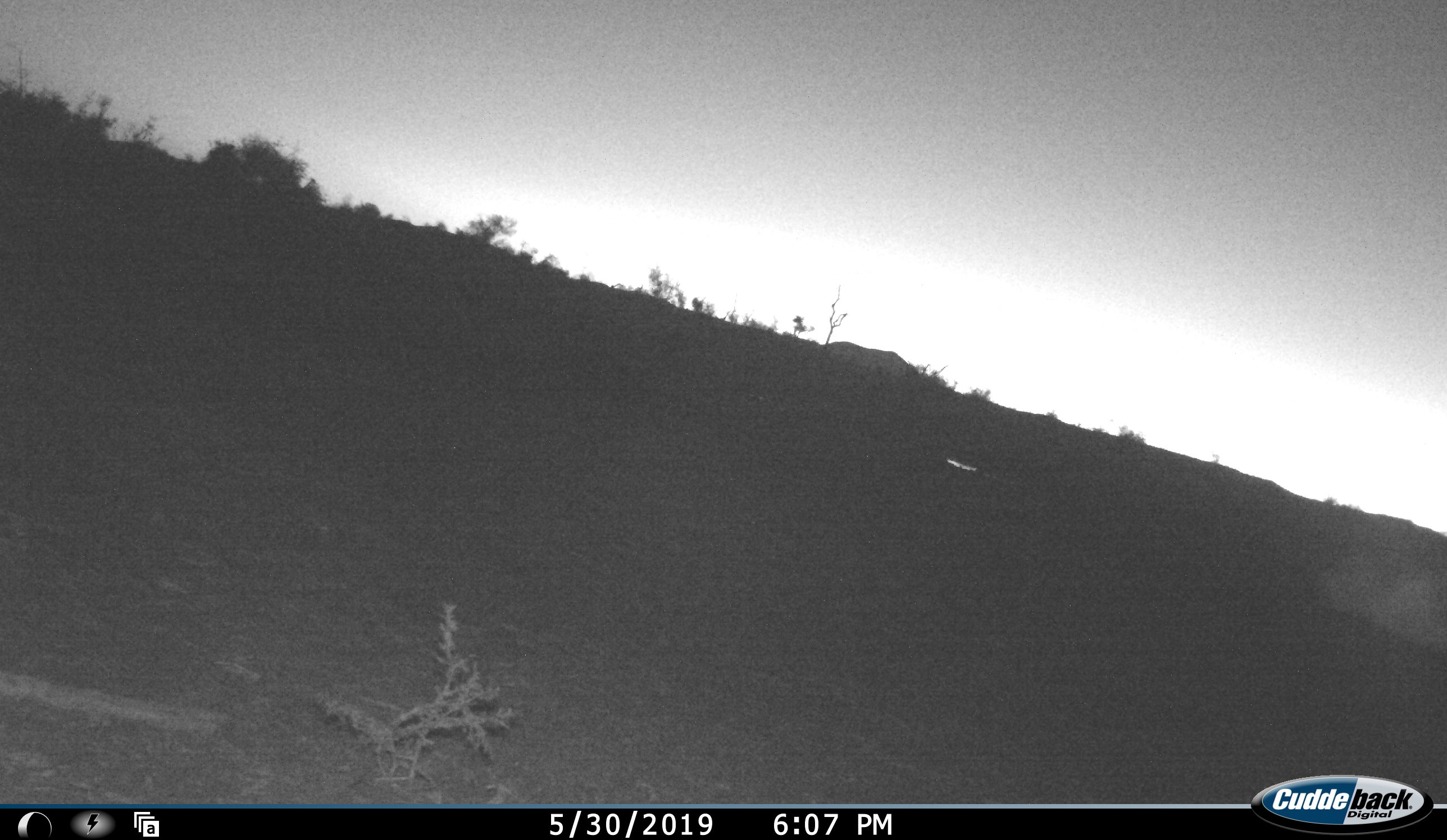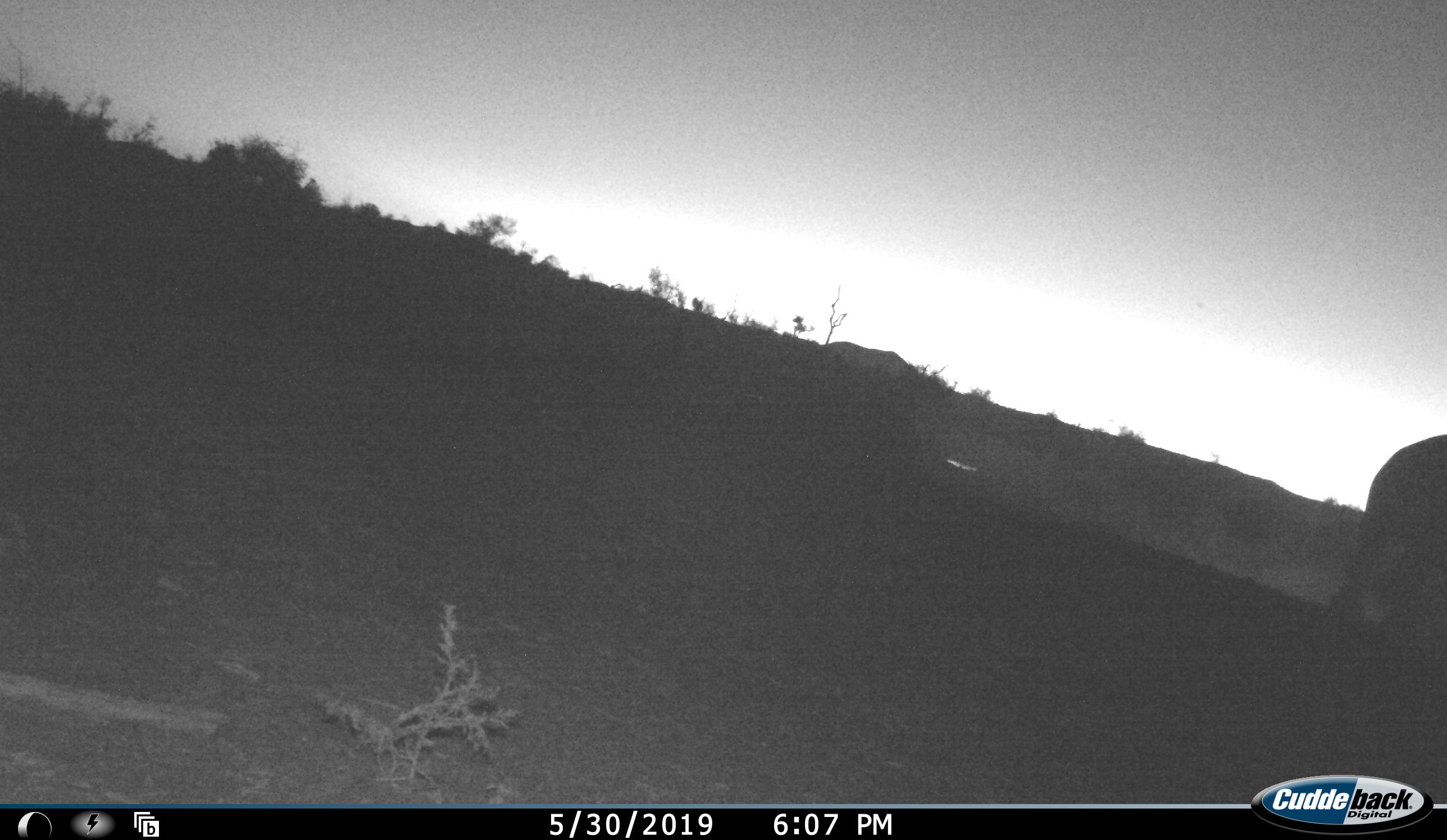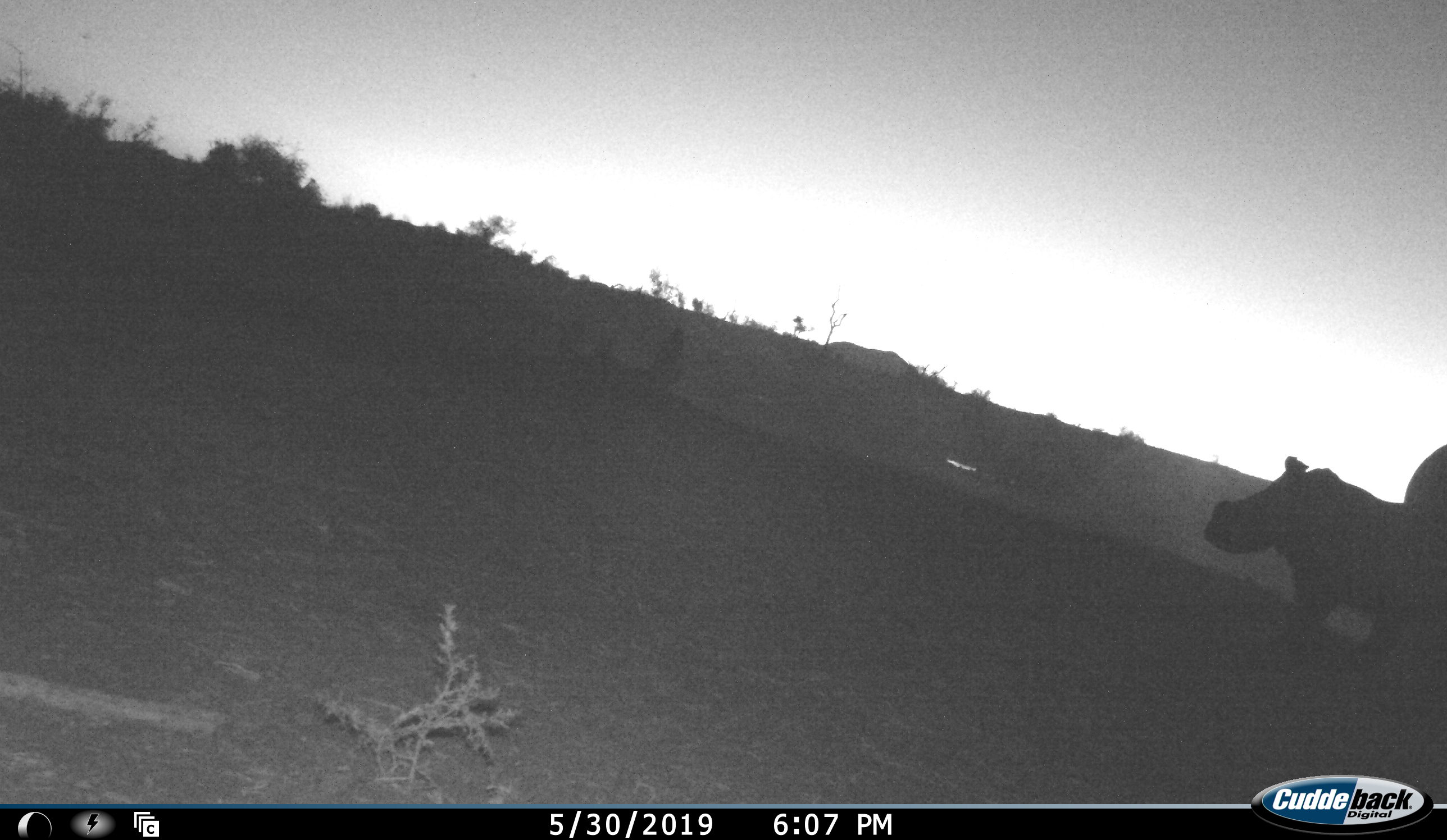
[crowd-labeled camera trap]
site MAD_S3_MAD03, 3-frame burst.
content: unidentified animal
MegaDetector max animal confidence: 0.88